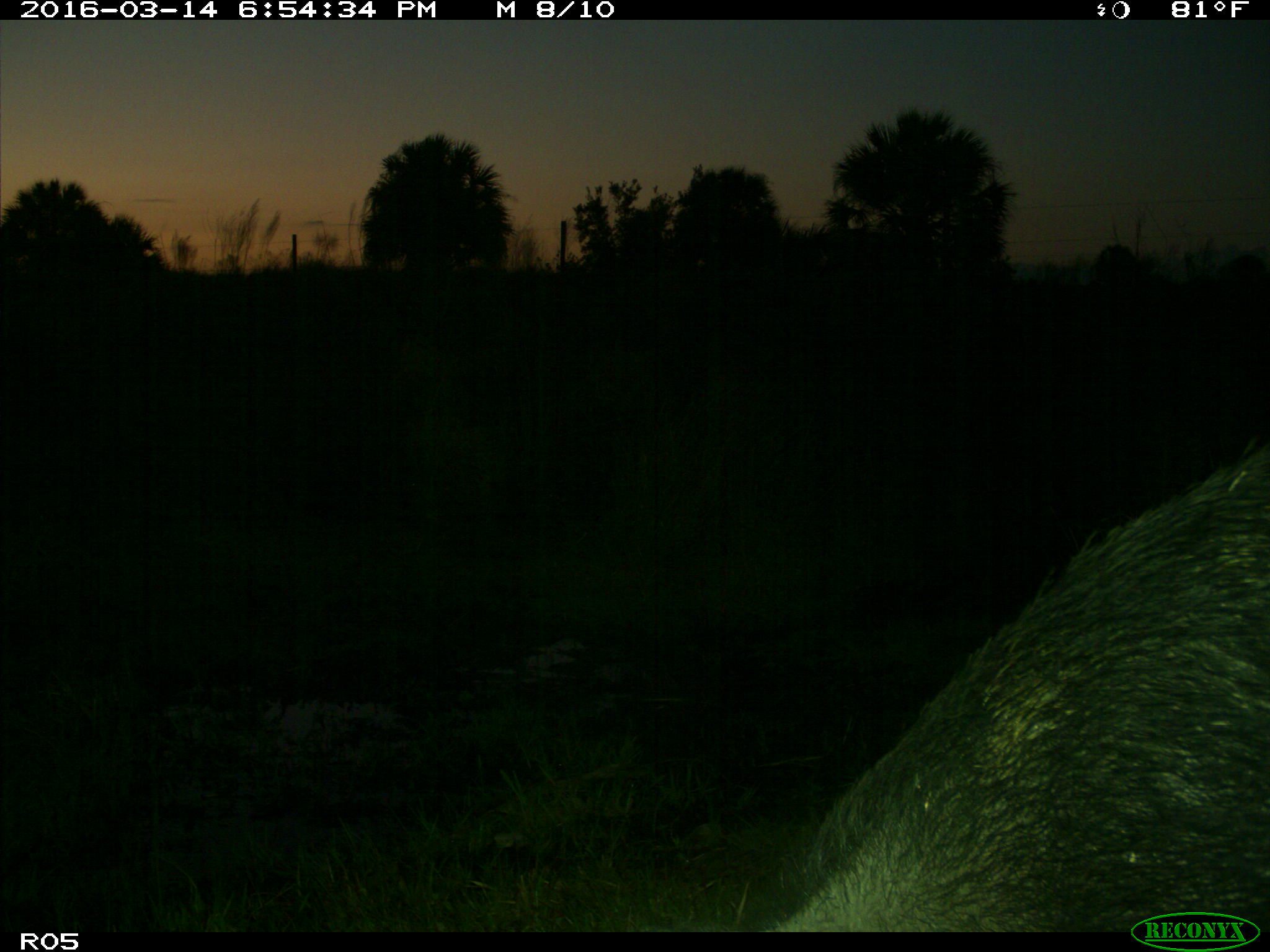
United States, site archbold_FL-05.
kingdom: Animalia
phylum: Chordata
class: Mammalia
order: Artiodactyla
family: Suidae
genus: Sus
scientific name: Sus scrofa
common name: wild boar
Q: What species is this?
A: Sus scrofa (wild boar).